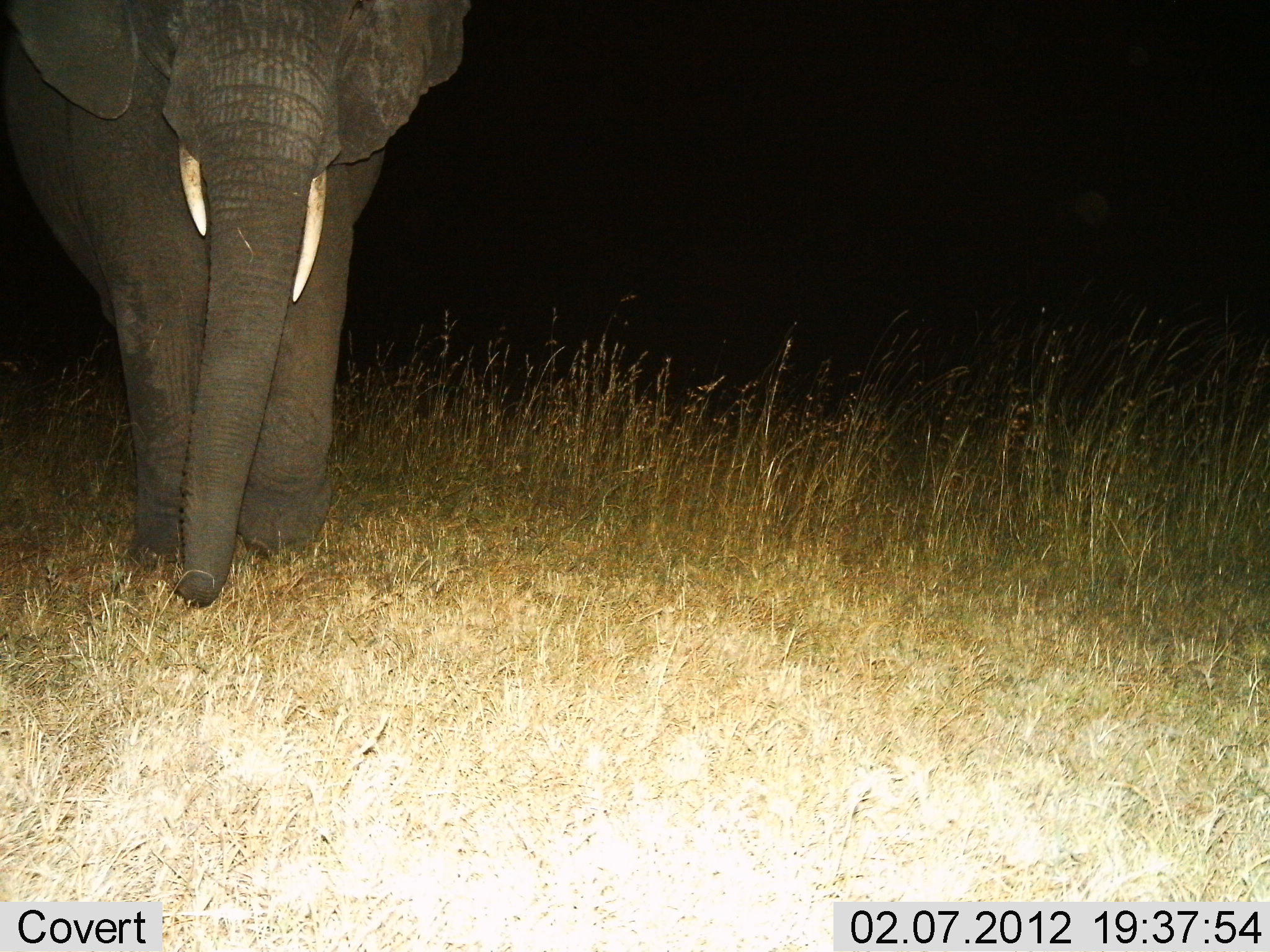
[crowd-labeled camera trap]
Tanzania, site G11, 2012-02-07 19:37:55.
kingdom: Animalia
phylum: Chordata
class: Mammalia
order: Proboscidea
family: Elephantidae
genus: Loxodonta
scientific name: Loxodonta africana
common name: african bush elephant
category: elephant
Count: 1.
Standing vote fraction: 47%.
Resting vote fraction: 0%.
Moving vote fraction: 57%.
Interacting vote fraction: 0%.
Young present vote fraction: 0%.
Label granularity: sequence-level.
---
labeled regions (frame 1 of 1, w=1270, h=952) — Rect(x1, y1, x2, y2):
animal: Rect(1, 0, 474, 604)